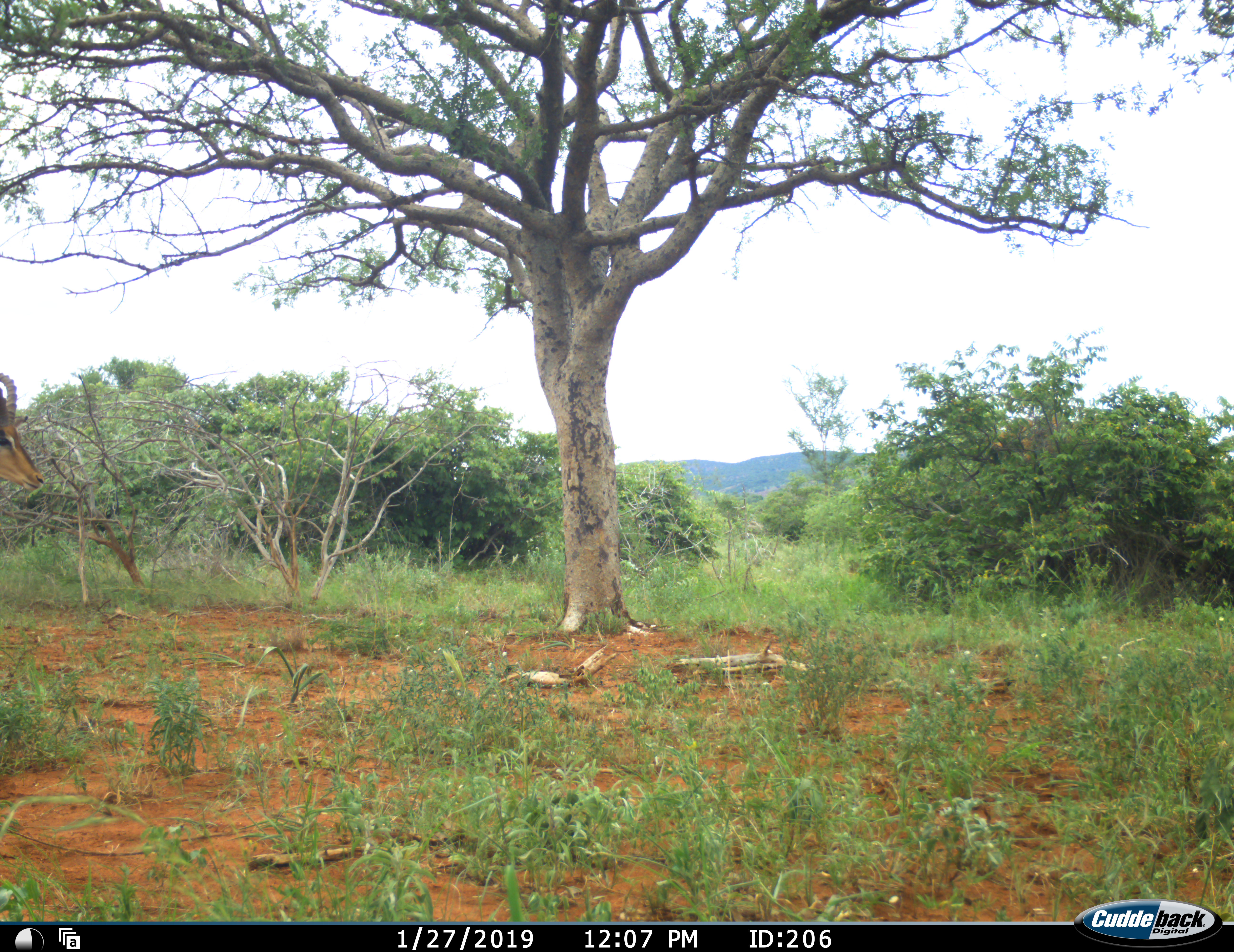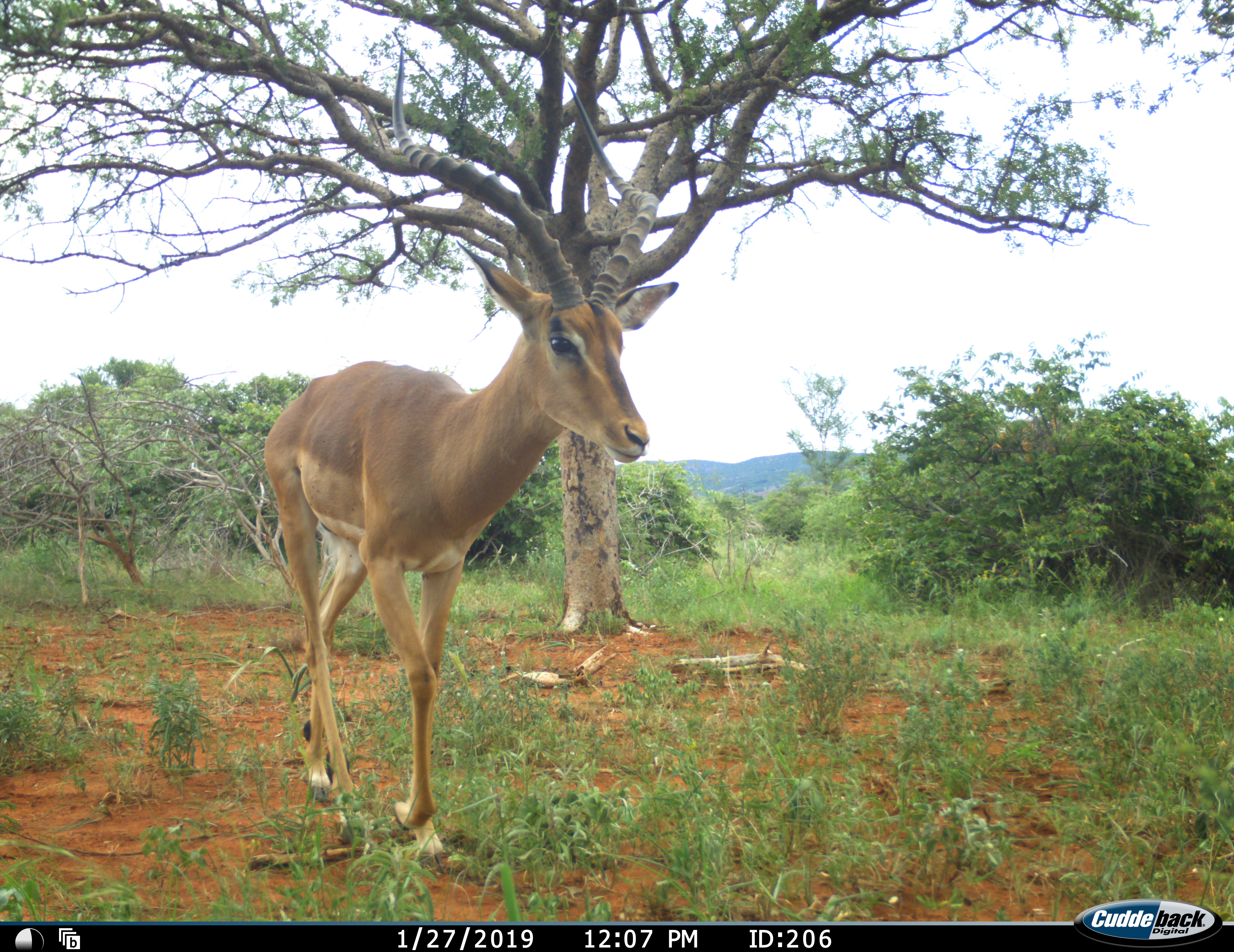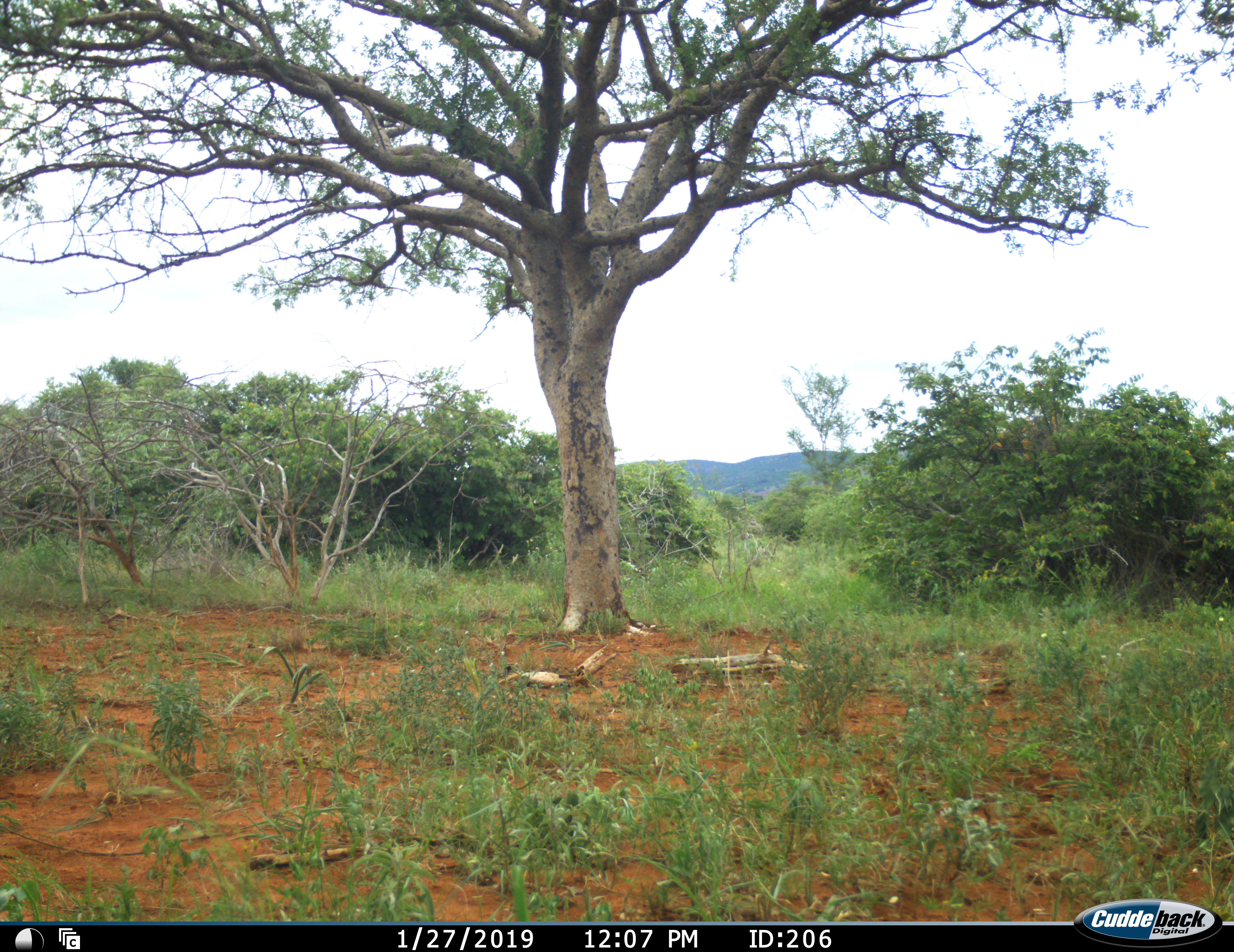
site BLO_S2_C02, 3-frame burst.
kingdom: Animalia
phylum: Chordata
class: Mammalia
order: Artiodactyla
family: Bovidae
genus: Aepyceros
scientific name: Aepyceros melampus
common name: impala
Impala (Aepyceros melampus), count 1. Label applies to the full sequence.